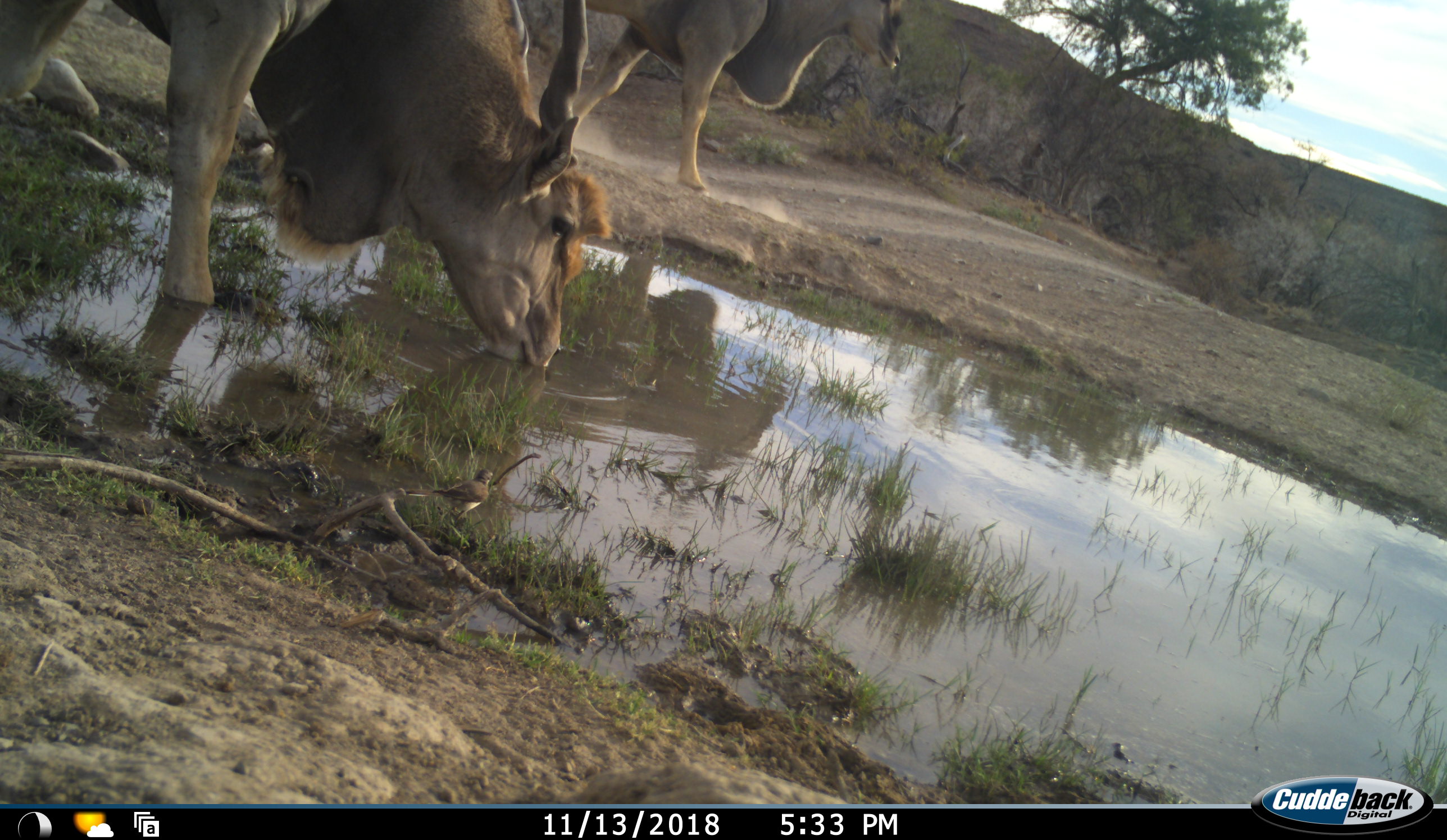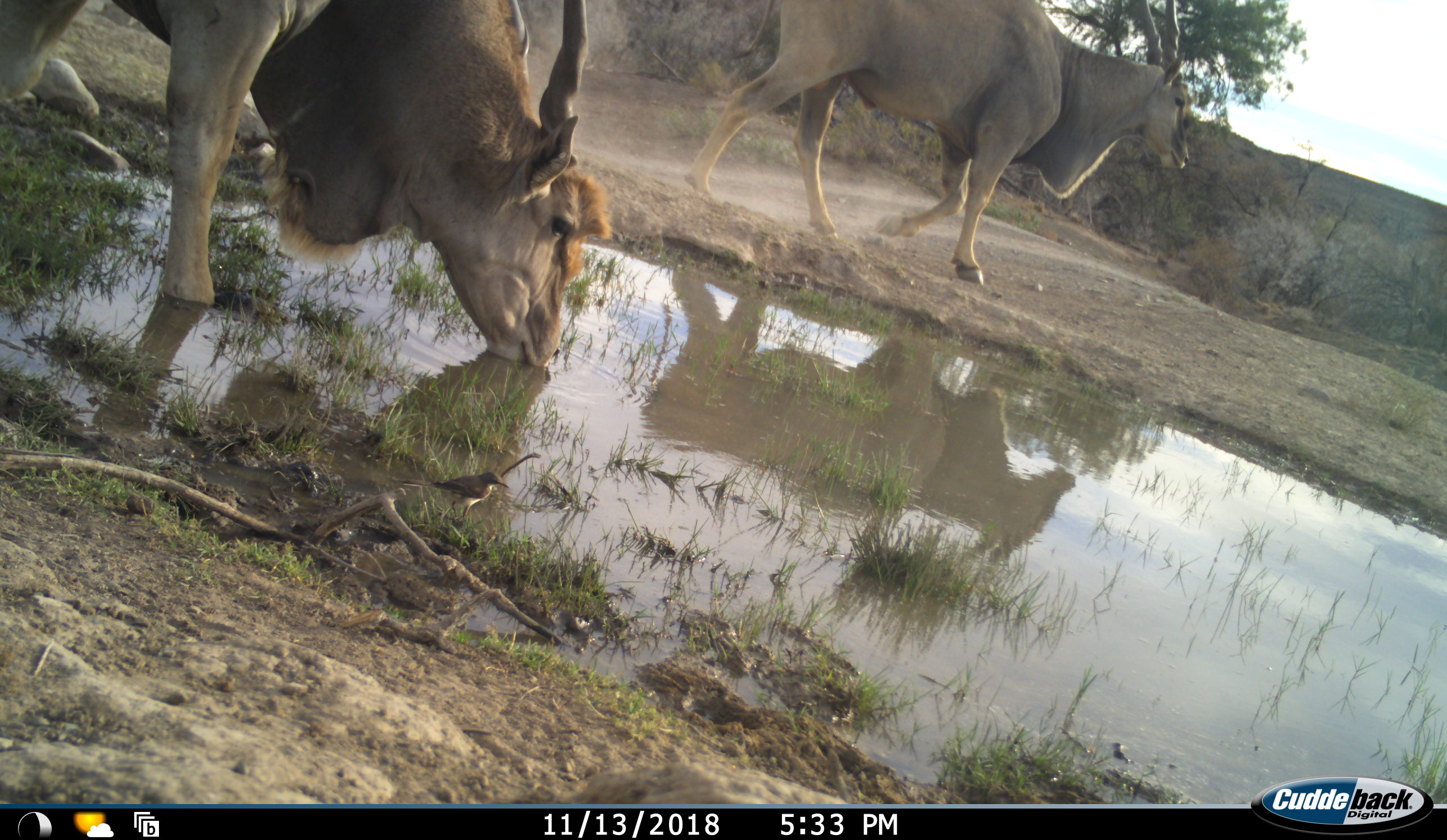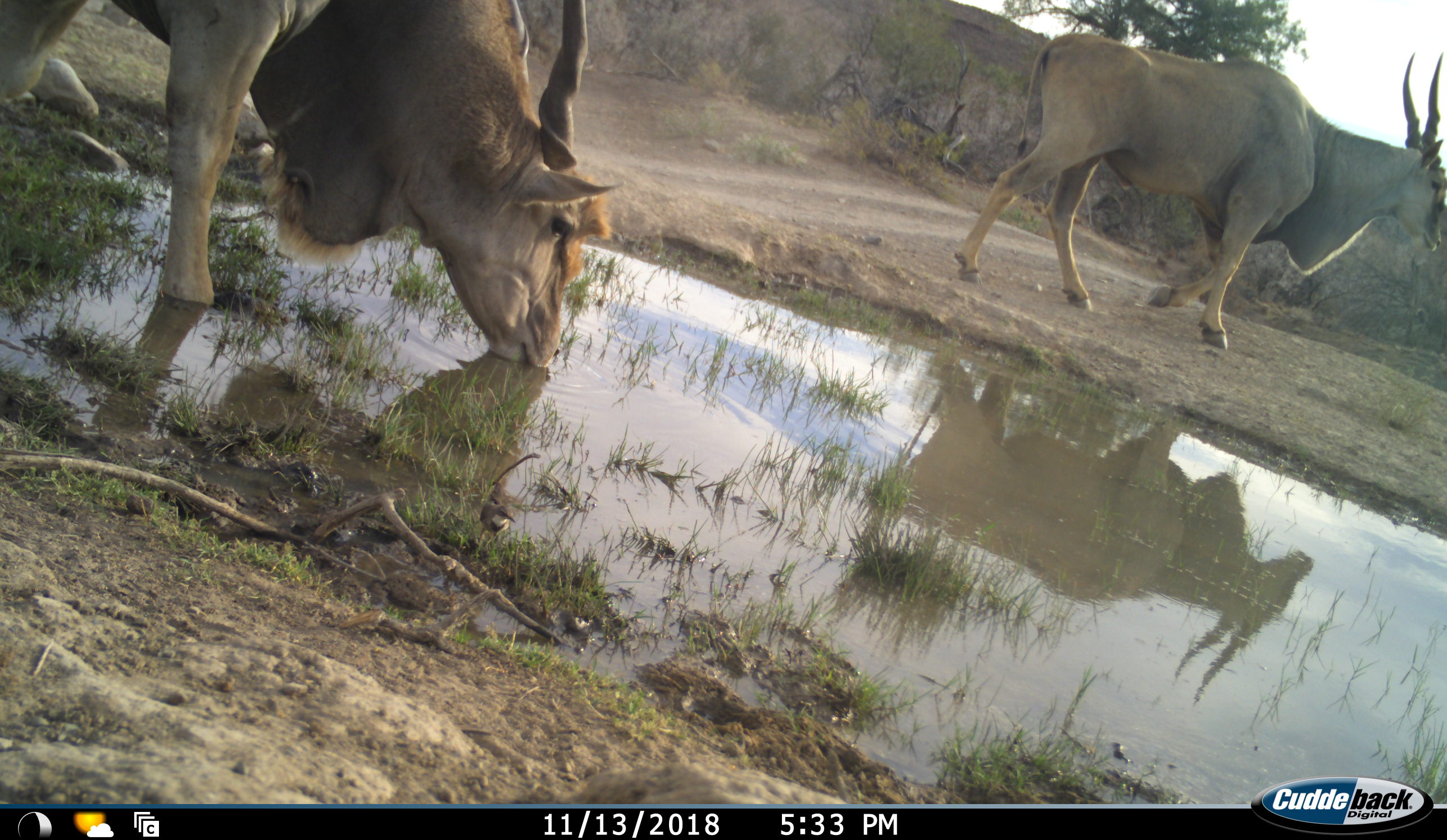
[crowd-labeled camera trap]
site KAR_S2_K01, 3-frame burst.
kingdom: Animalia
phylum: Chordata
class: Mammalia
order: Artiodactyla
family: Bovidae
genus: Tragelaphus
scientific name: Tragelaphus oryx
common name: eland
Eland (Tragelaphus oryx), count 2. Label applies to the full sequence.